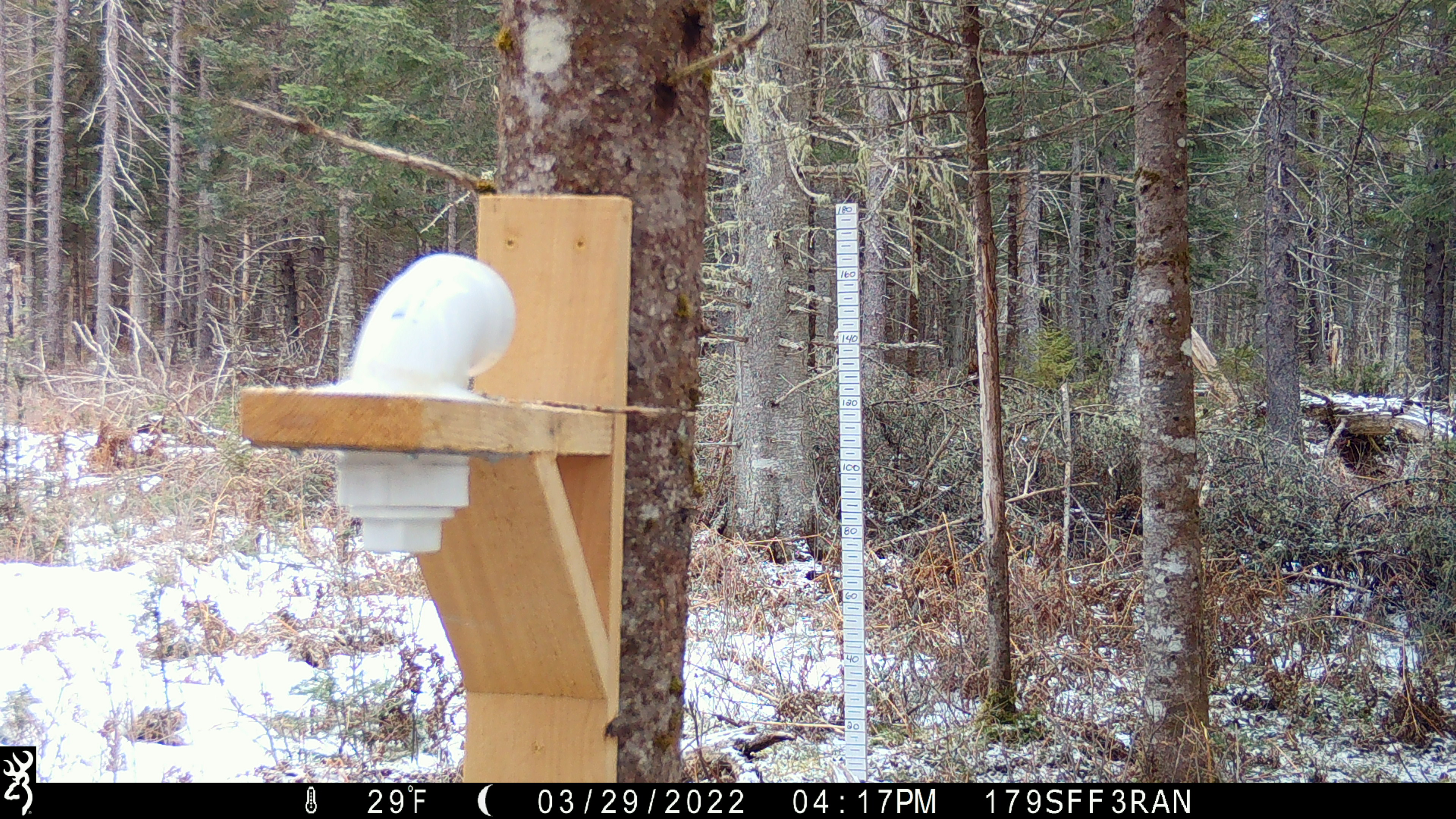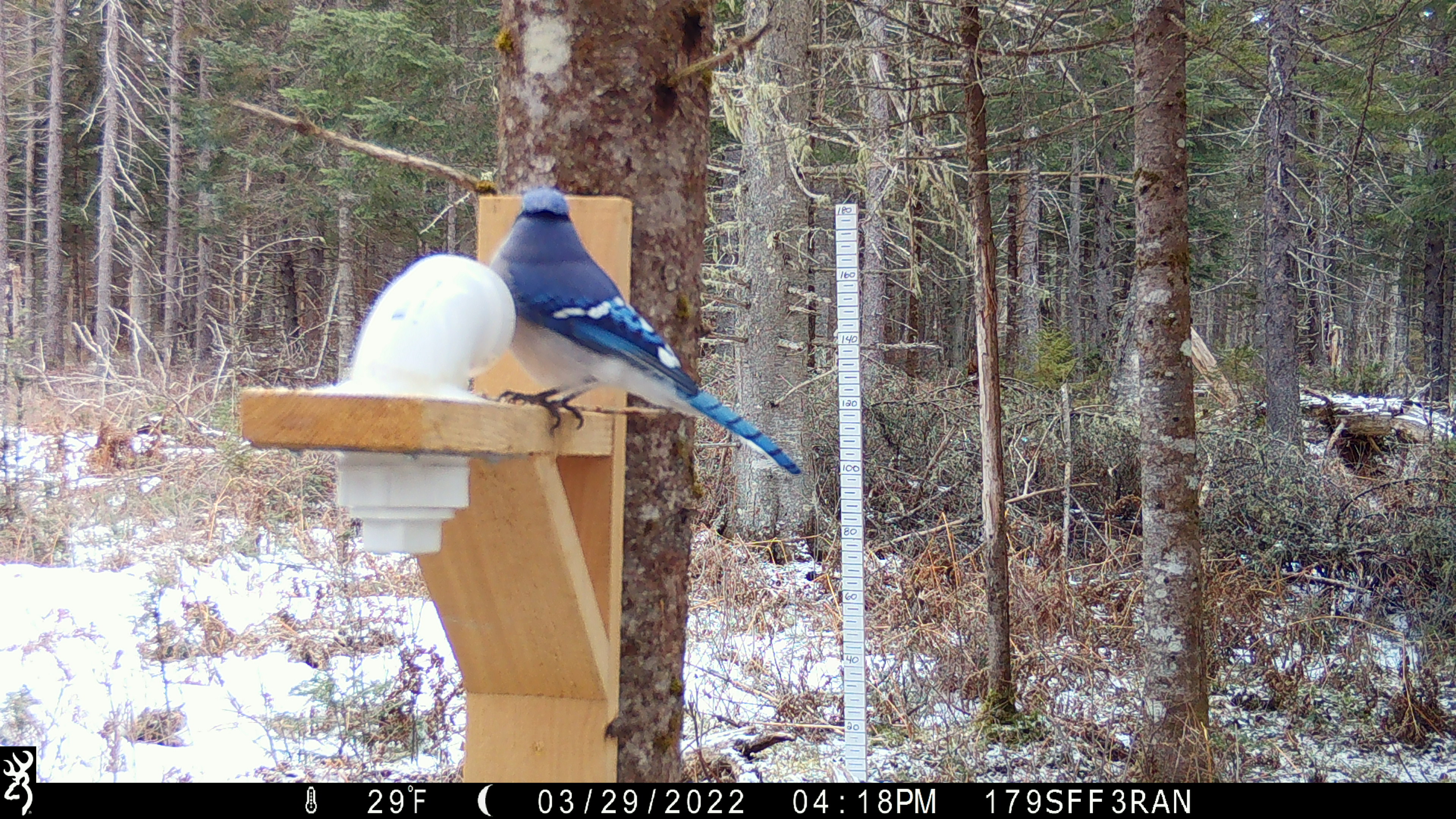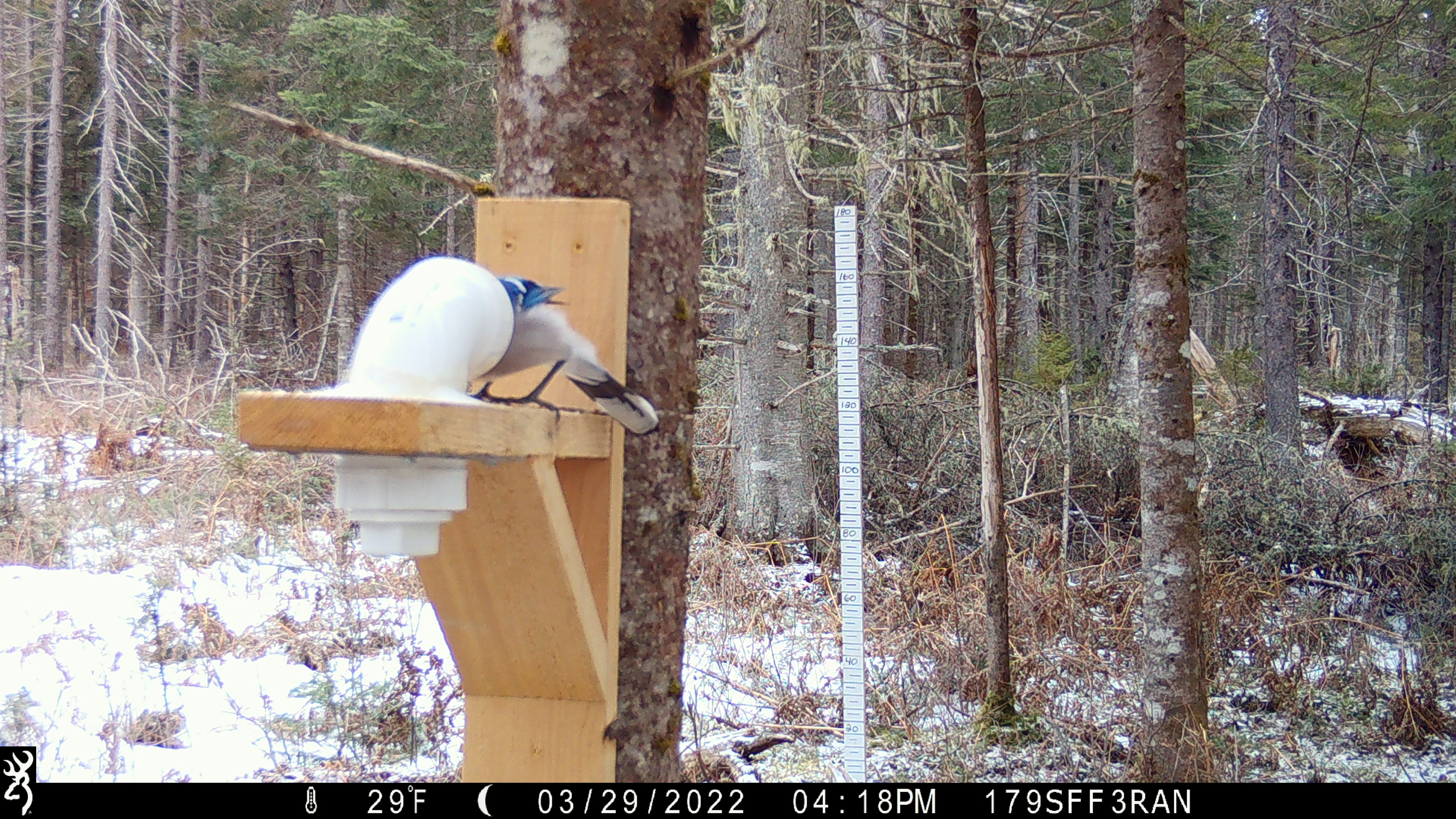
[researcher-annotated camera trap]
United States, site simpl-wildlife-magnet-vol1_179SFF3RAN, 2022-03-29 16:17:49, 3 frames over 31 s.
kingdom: Animalia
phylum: Chordata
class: Aves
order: Passeriformes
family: Corvidae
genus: Cyanocitta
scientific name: Cyanocitta cristata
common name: blue jay